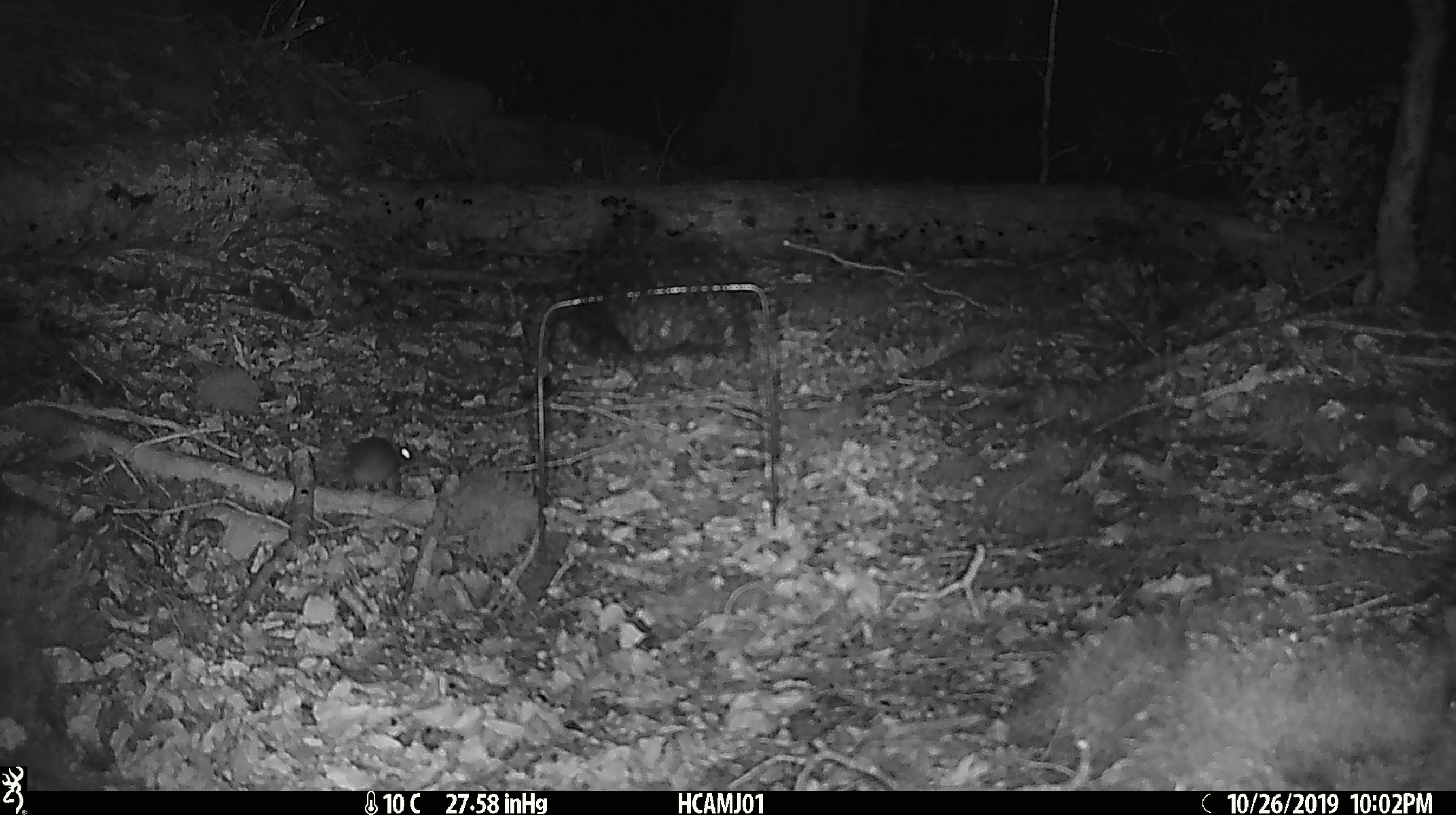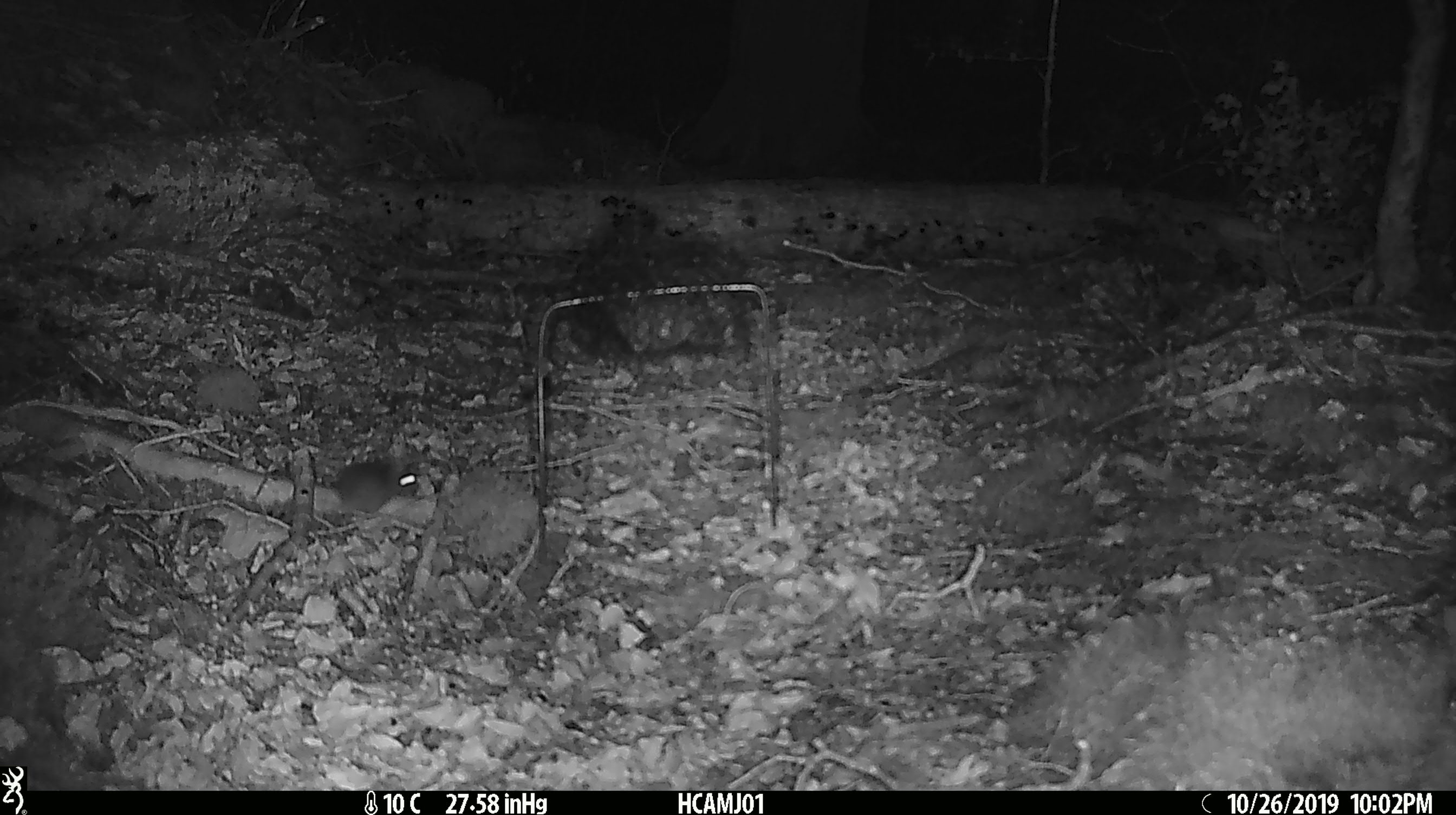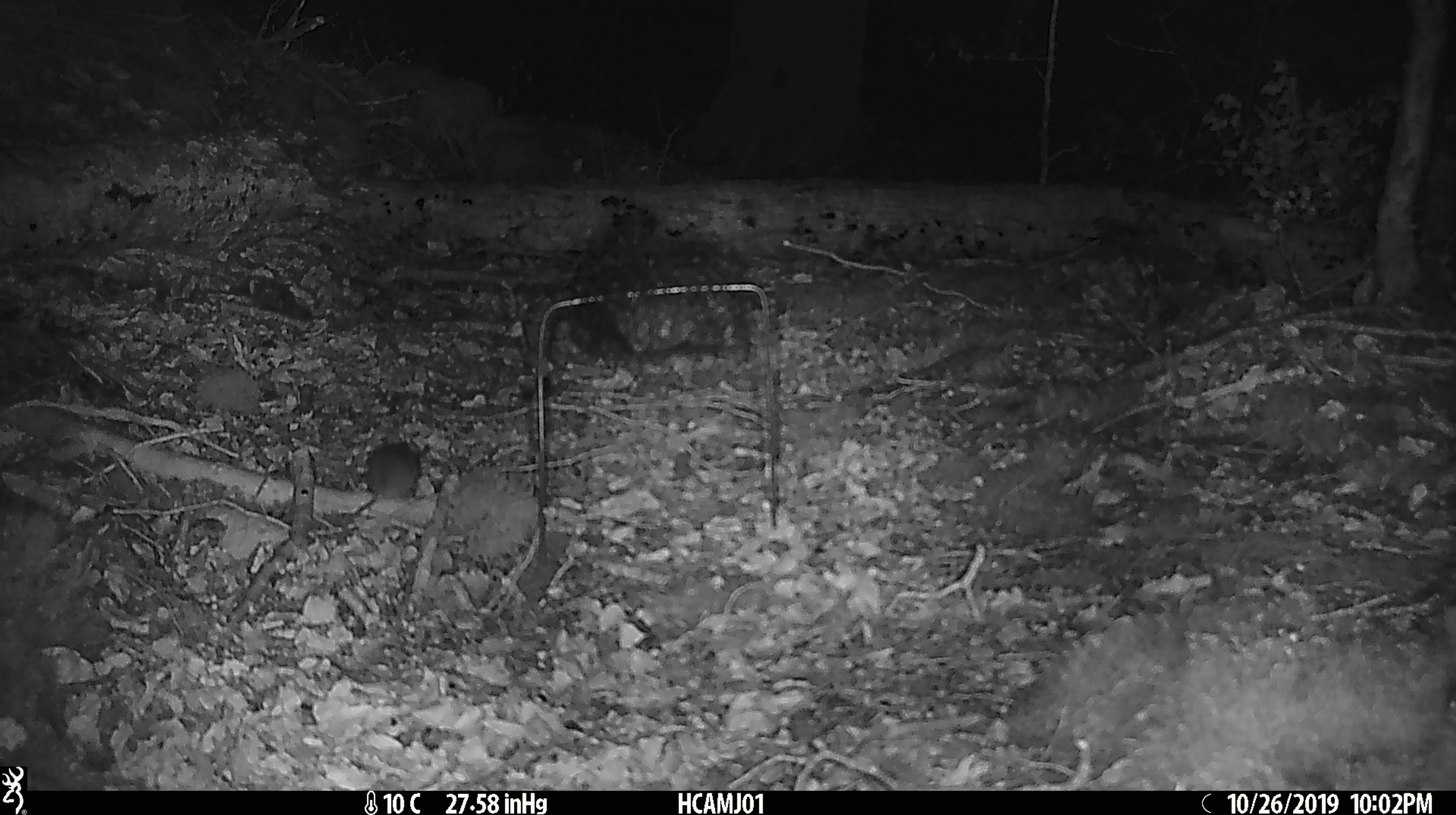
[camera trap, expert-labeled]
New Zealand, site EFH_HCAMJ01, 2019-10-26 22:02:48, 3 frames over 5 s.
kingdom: Animalia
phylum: Chordata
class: Mammalia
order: Rodentia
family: Muridae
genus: Mus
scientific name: Mus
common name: mouse